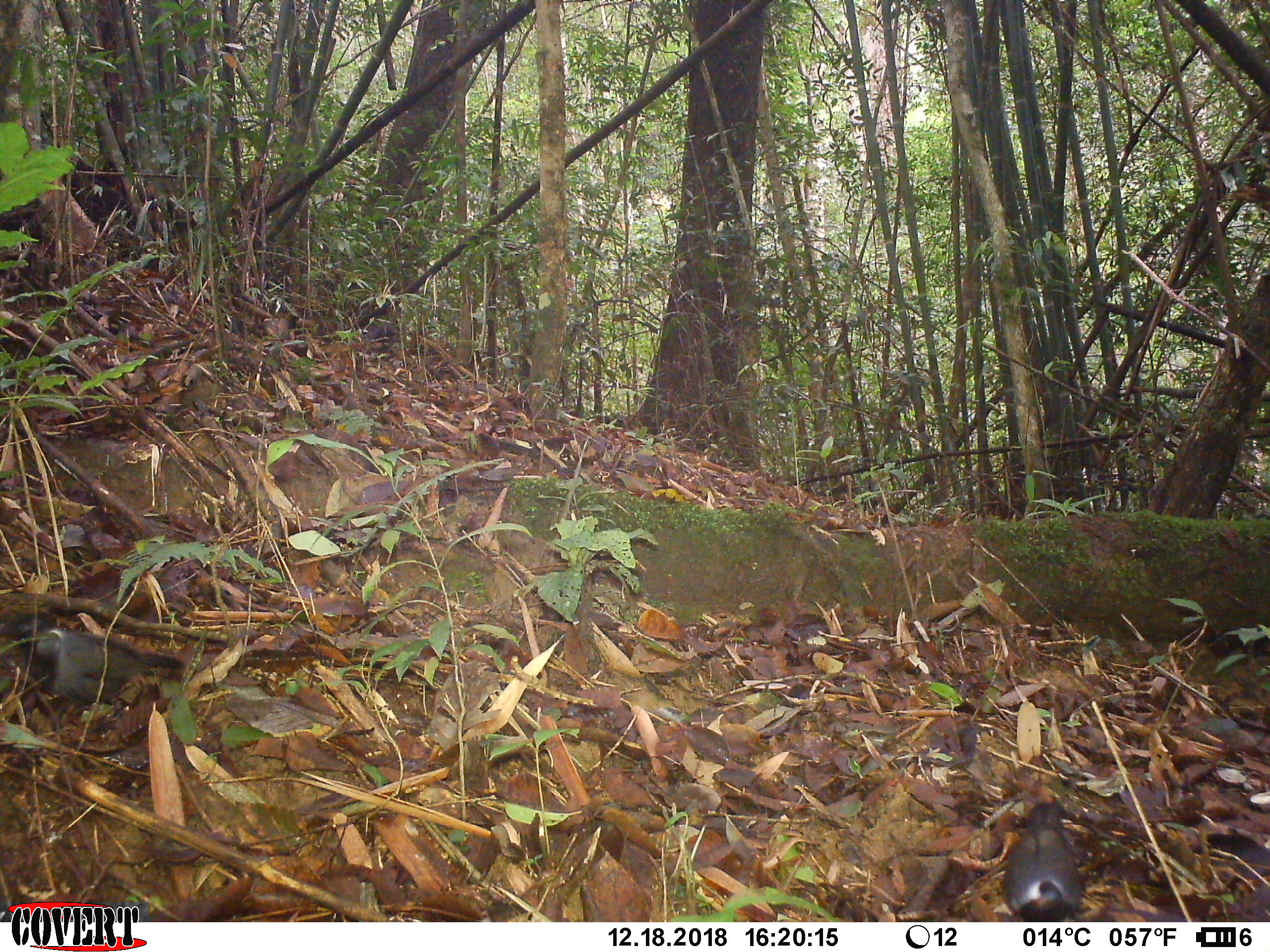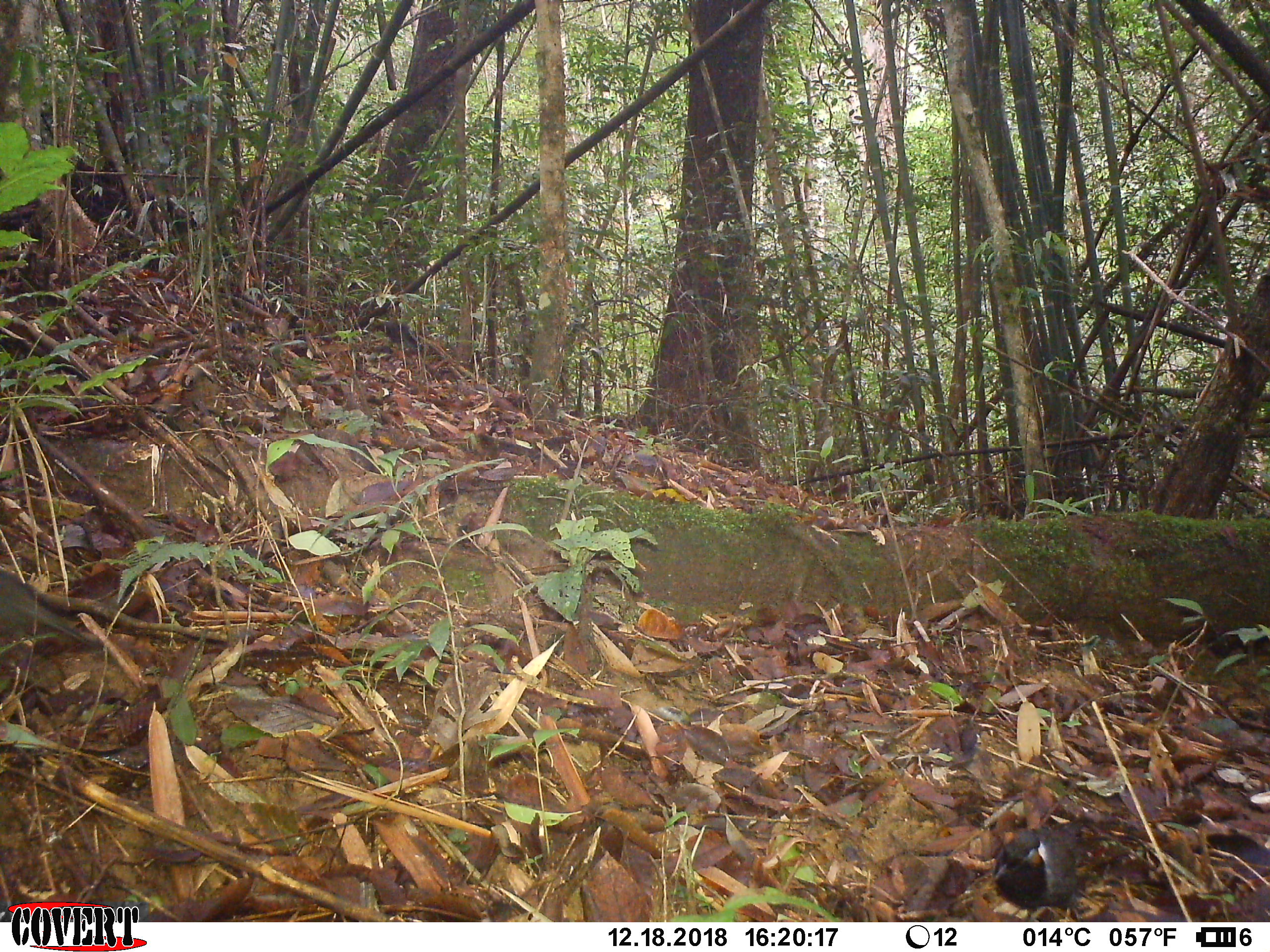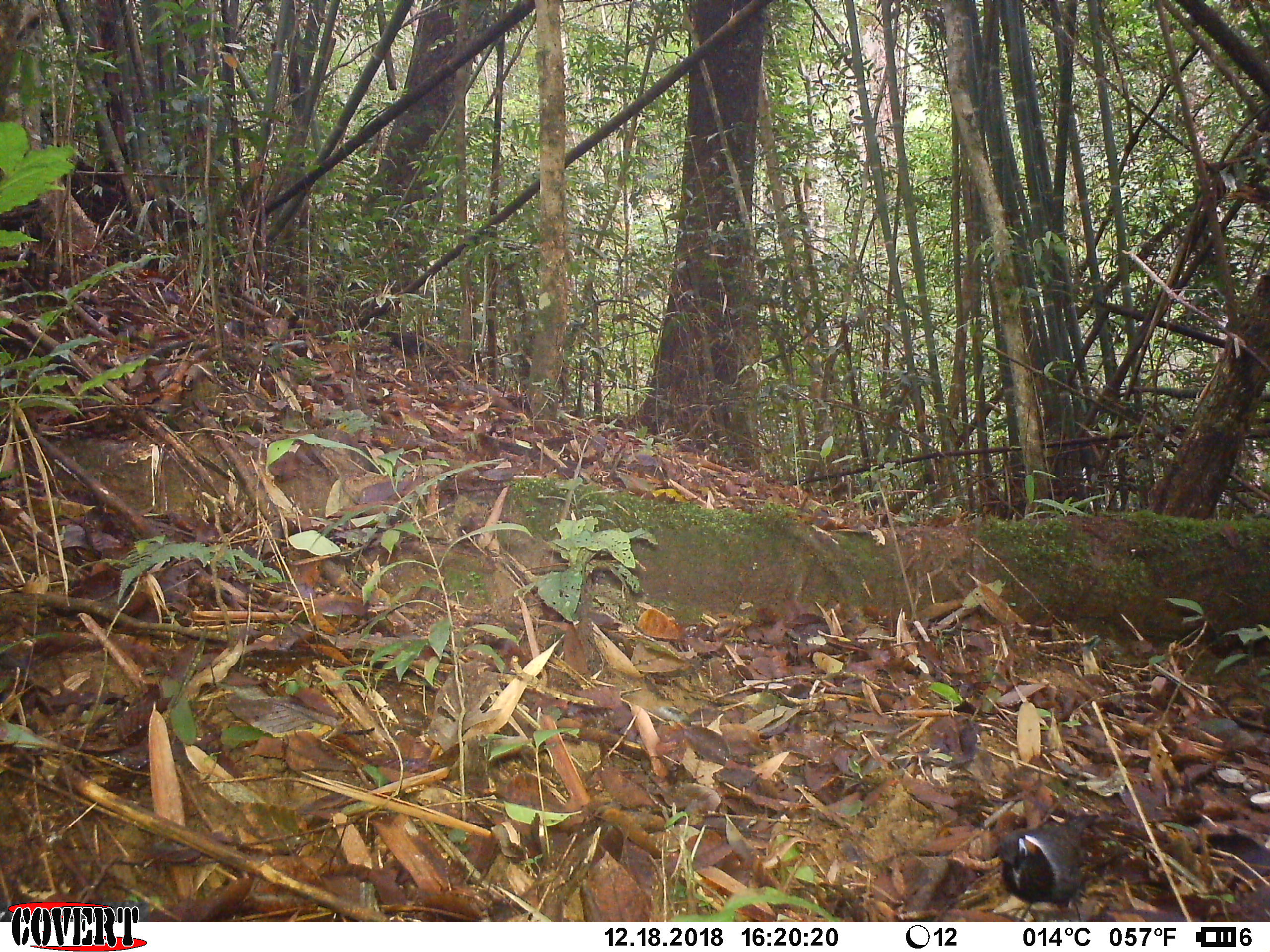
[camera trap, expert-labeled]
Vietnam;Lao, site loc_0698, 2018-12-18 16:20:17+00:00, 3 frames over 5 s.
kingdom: Animalia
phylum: Chordata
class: Aves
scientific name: Aves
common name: bird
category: unidentified bird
Unidentified bird (bird) (Aves). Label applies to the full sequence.